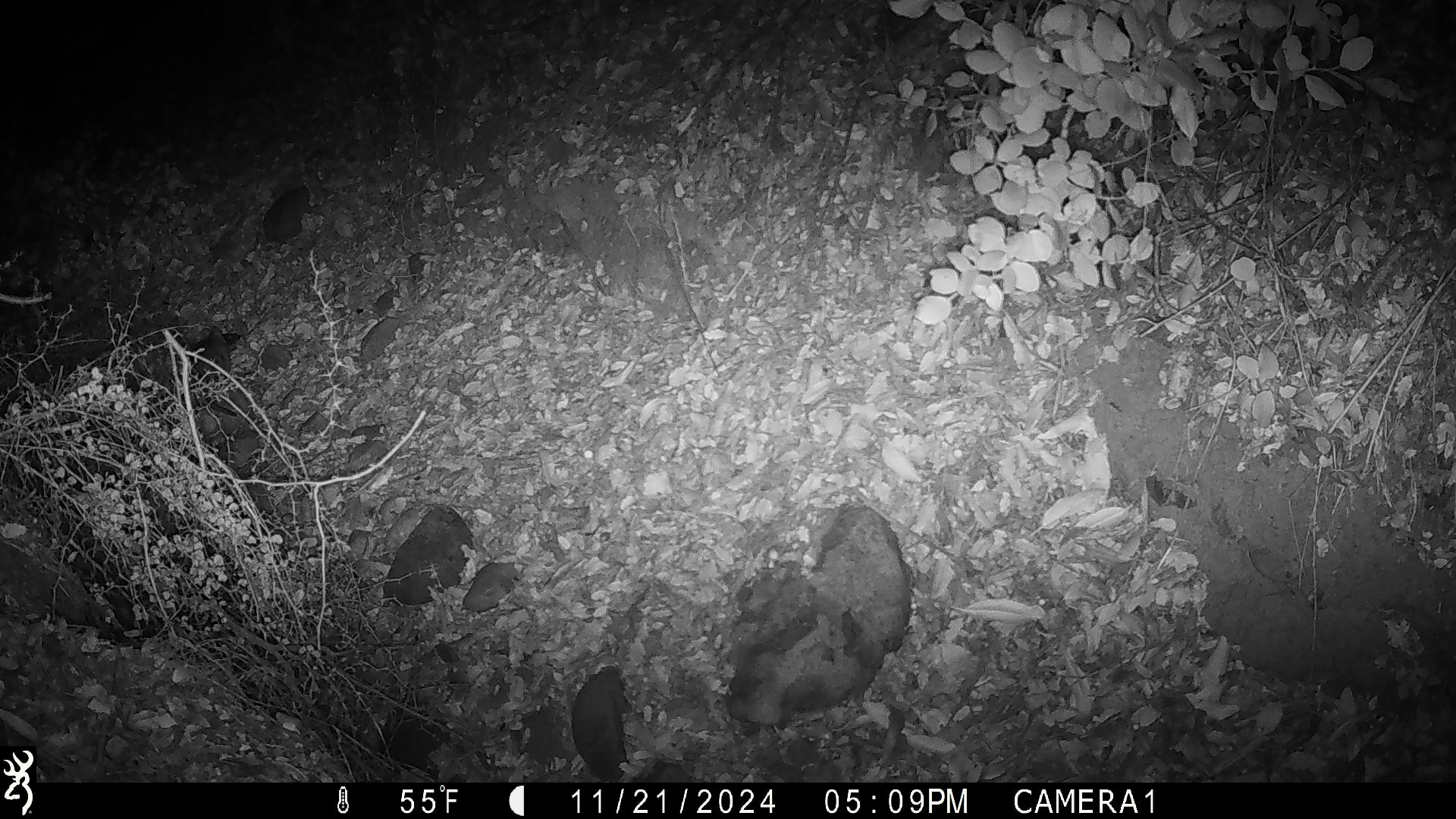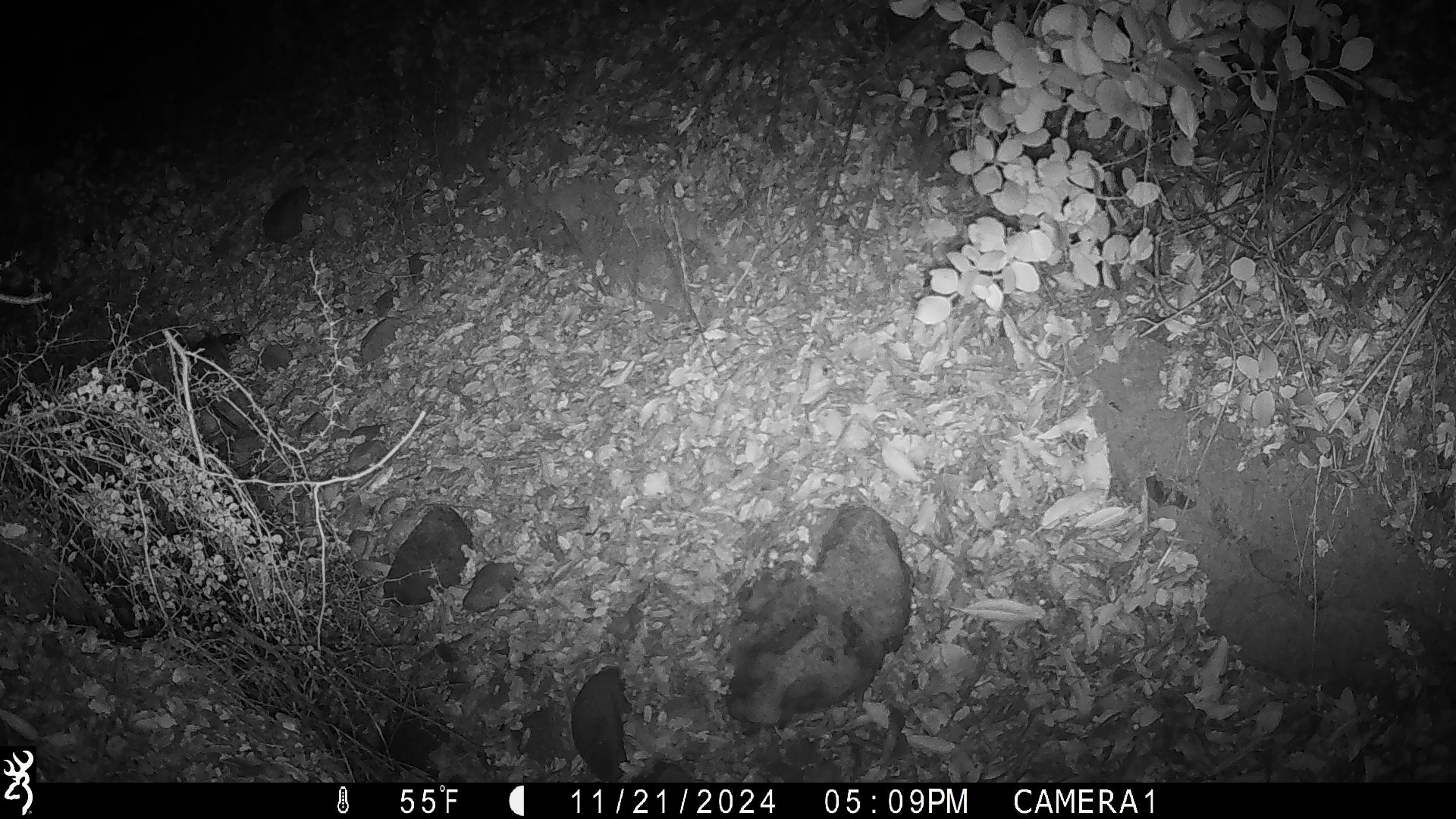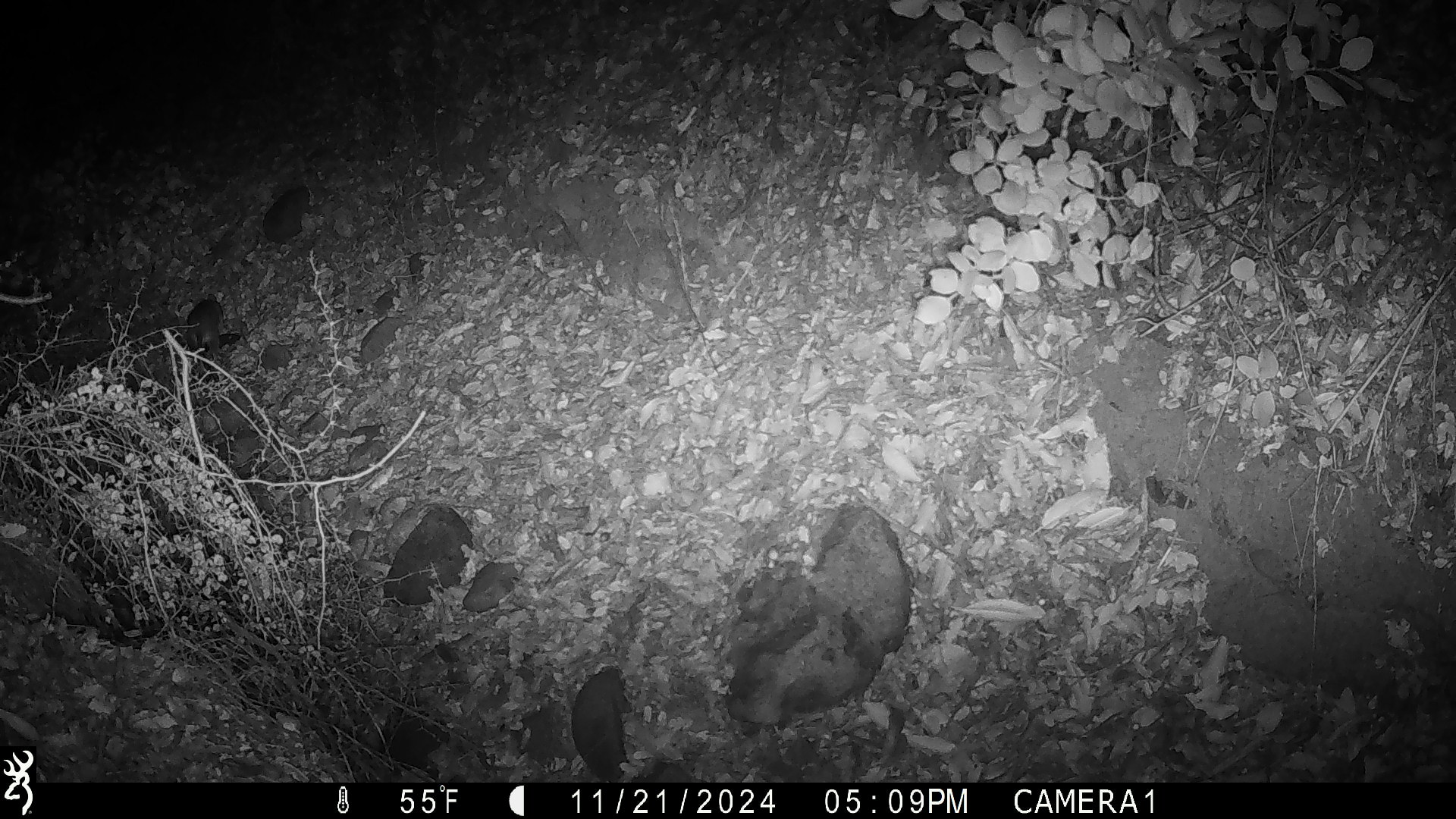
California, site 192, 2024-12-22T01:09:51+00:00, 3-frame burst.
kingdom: Animalia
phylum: Chordata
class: Mammalia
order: Rodentia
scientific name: Rodentia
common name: mouse or rat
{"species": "mouse or rat (Rodentia)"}